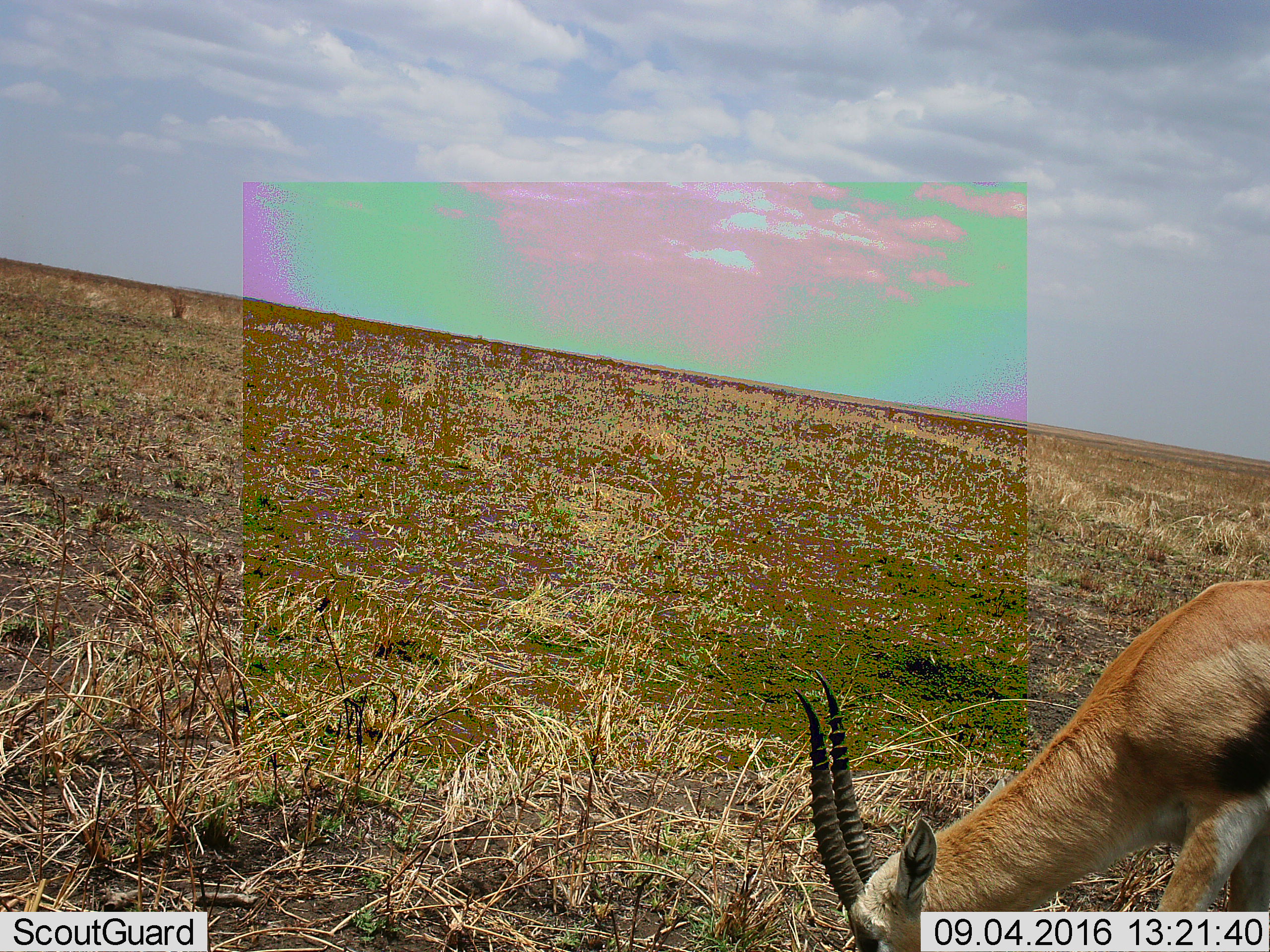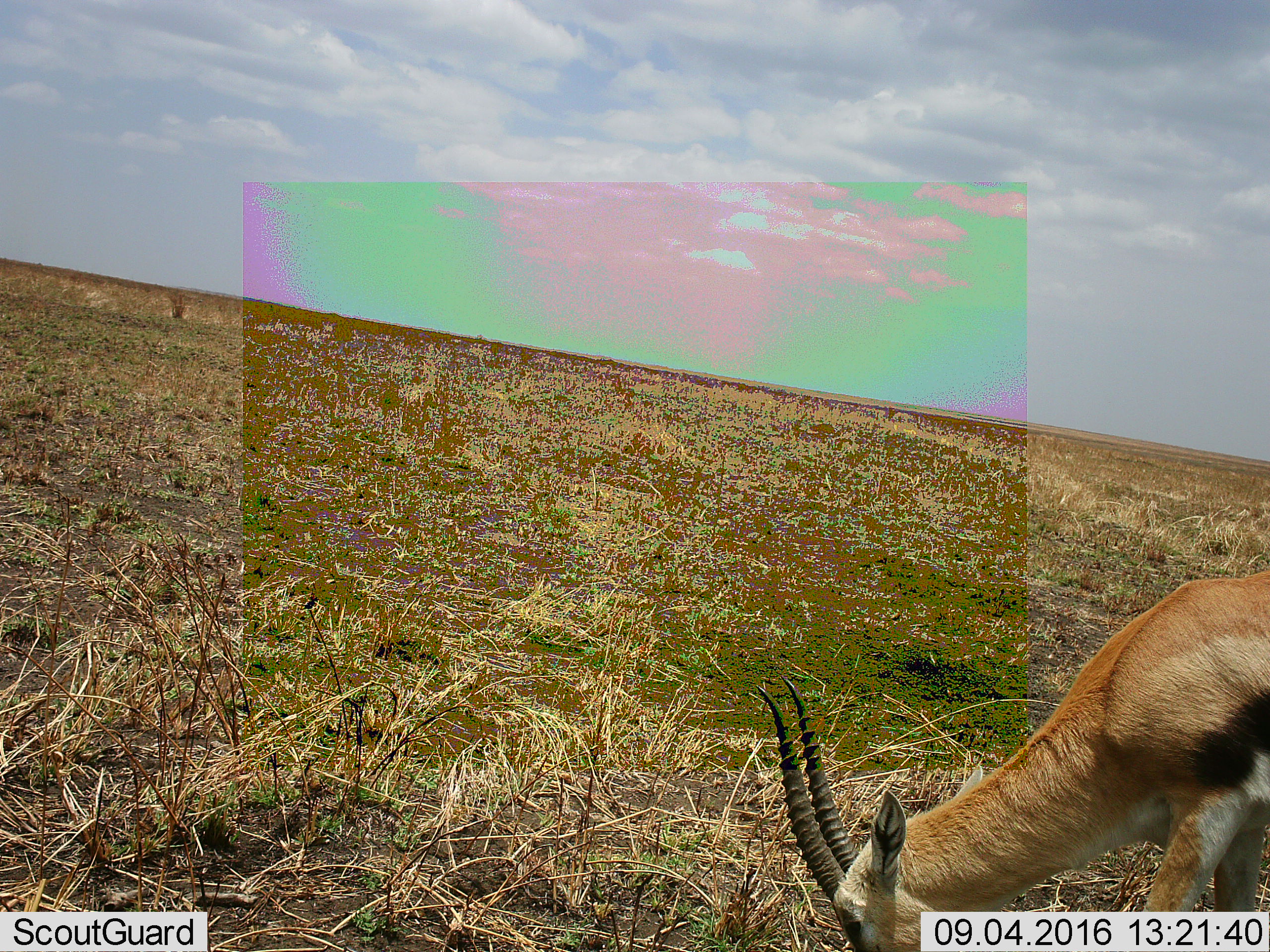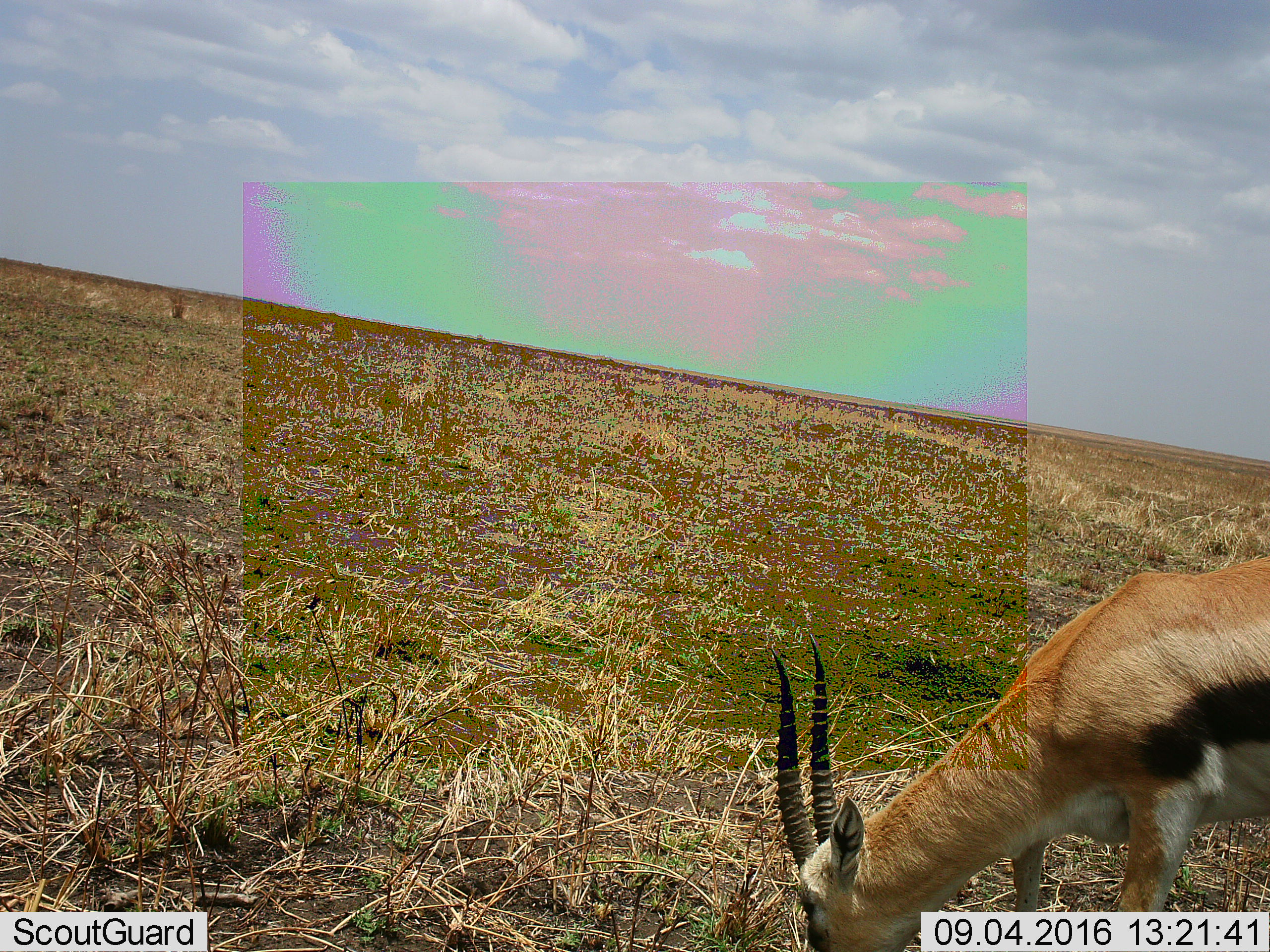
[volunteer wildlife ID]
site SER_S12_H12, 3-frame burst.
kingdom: Animalia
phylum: Chordata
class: Mammalia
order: Artiodactyla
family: Bovidae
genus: Eudorcas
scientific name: Eudorcas thomsonii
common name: thomson's gazelle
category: gazellethomsons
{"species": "gazellethomsons (thomson's gazelle) (Eudorcas thomsonii)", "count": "1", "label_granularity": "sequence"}